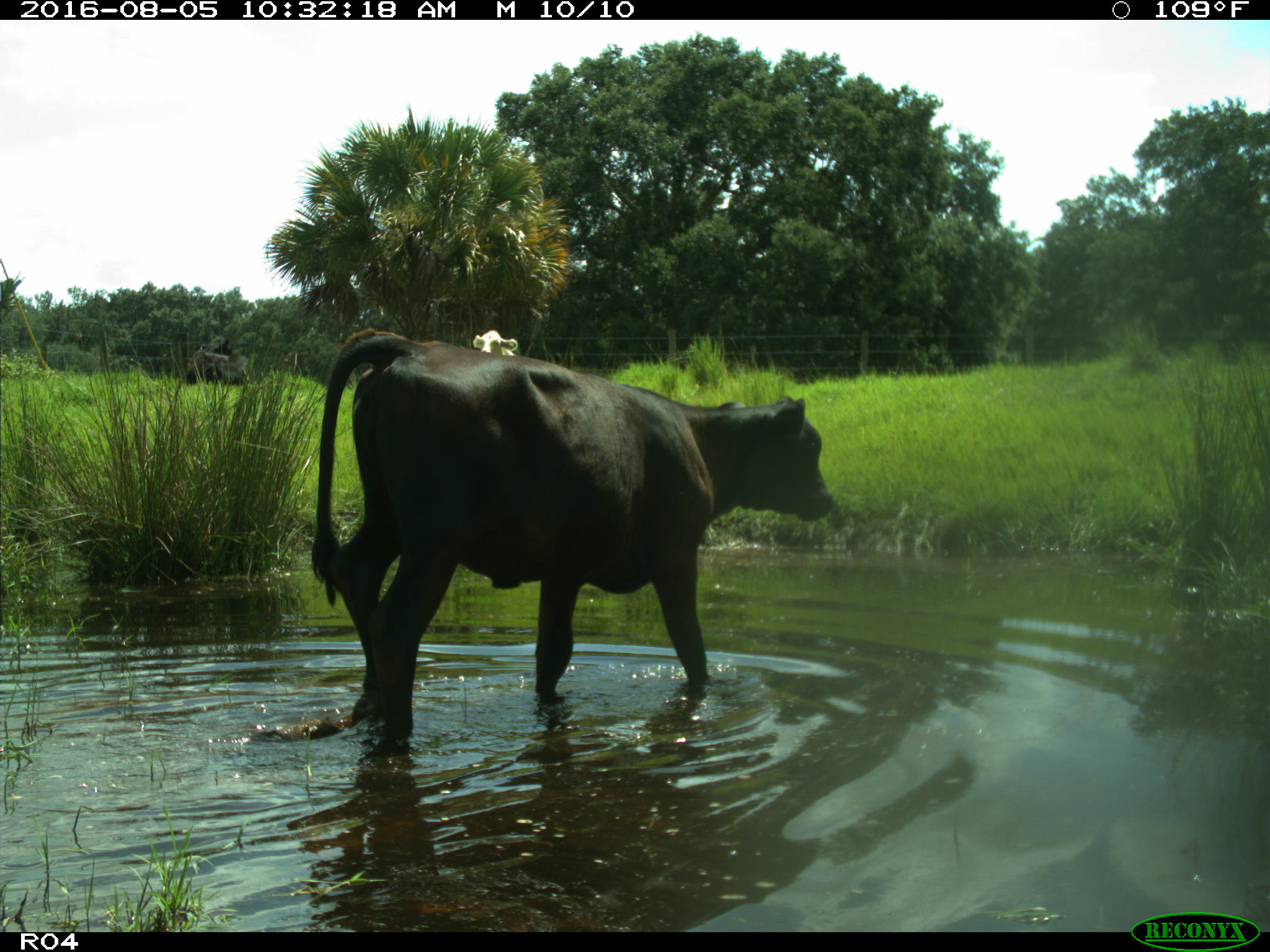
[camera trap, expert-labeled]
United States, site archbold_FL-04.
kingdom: Animalia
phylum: Chordata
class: Mammalia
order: Artiodactyla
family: Bovidae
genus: Bos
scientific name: Bos taurus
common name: domestic cow